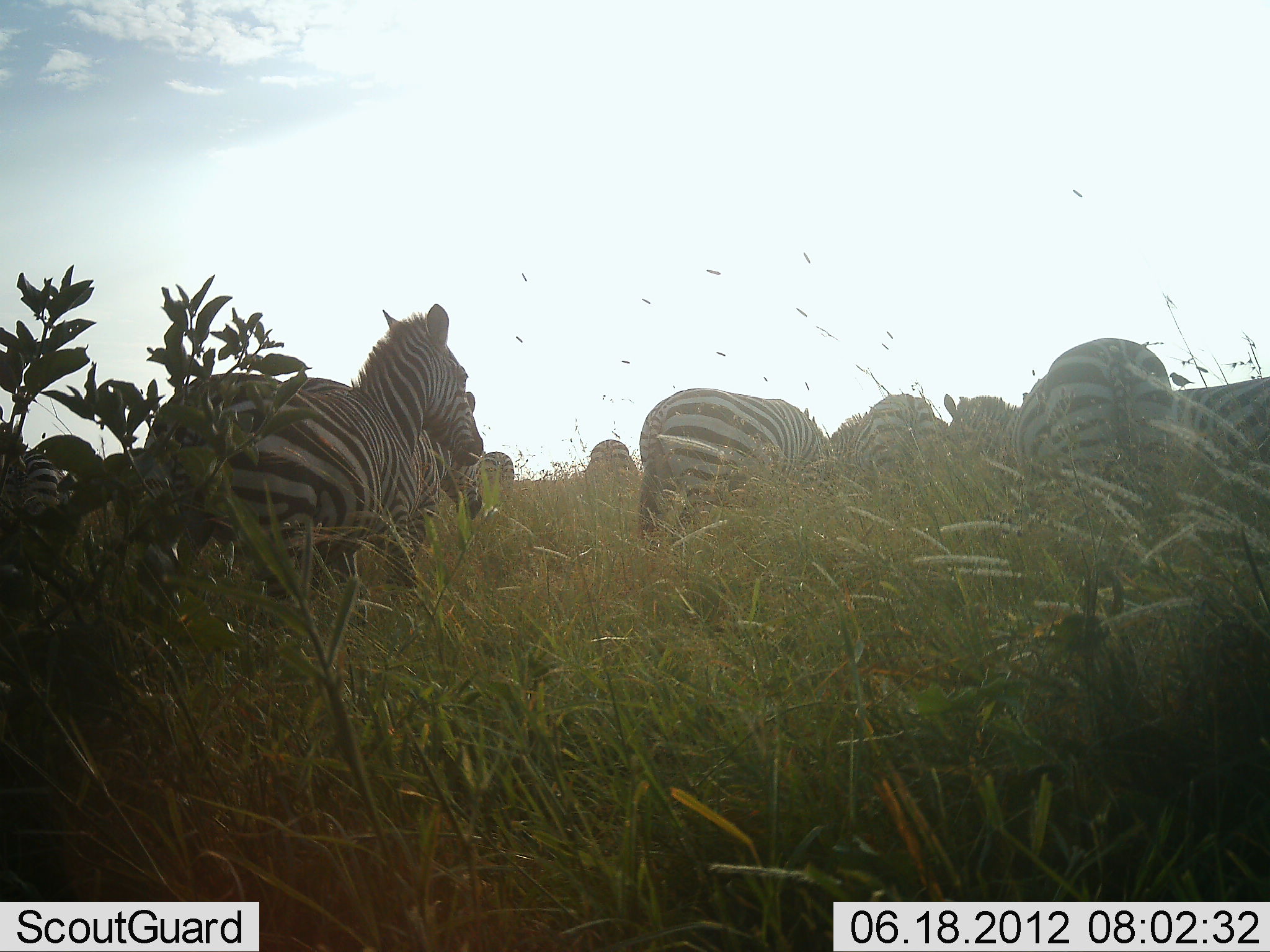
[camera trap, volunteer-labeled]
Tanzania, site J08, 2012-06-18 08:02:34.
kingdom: Animalia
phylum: Chordata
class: Mammalia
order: Perissodactyla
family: Equidae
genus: Equus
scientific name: Equus quagga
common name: plains zebra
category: zebra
Zebra (plains zebra) (Equus quagga), count 10. Behavior (volunteer vote fractions): standing 67%, resting 17%, moving 33%, interacting 0%. Young present (vote fraction): 0%. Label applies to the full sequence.